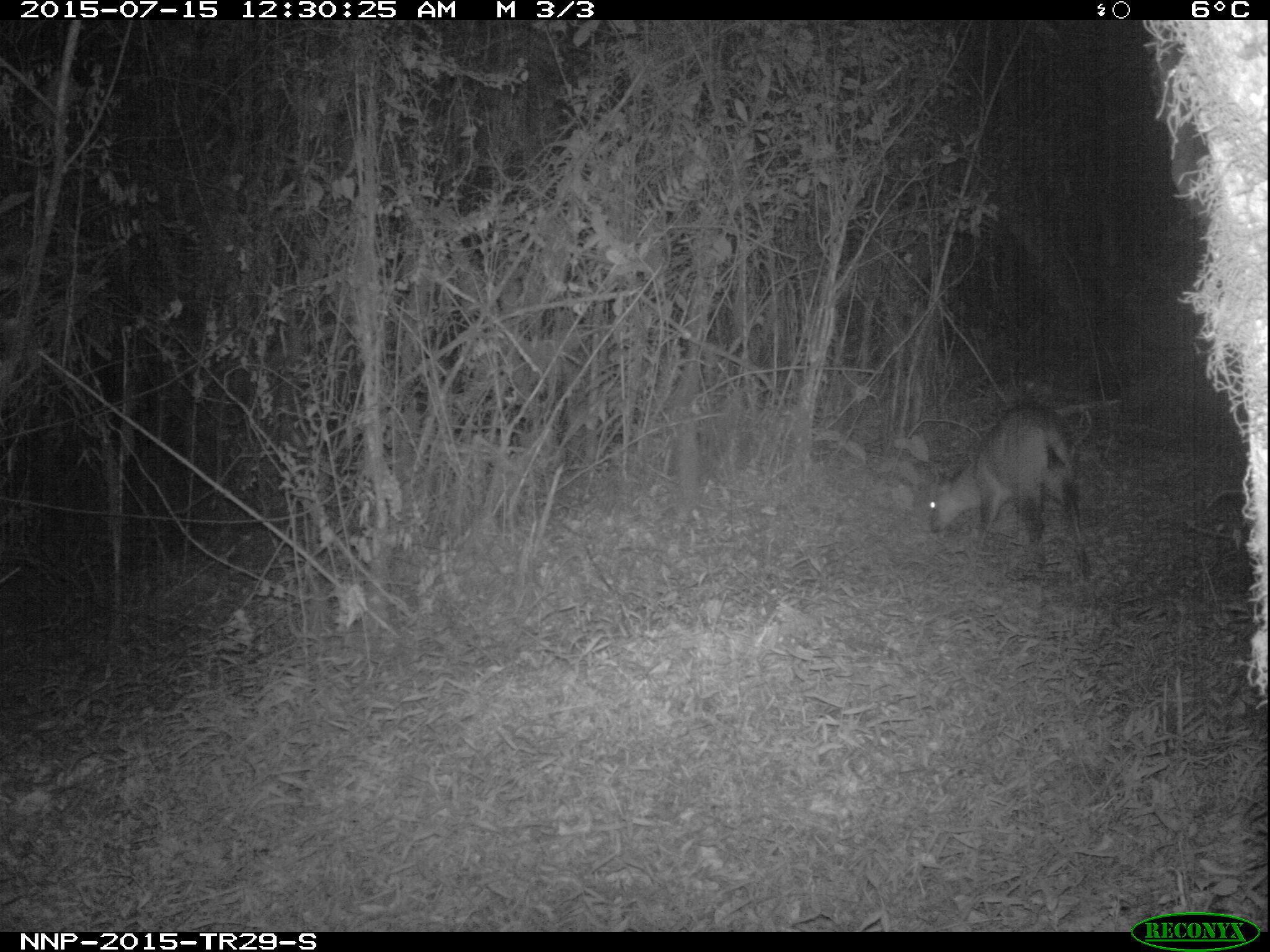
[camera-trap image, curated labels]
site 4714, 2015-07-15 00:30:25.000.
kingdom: Animalia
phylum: Chordata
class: Mammalia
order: Artiodactyla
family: Bovidae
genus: Cephalophus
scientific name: Cephalophus nigrifrons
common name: black-fronted duiker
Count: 1.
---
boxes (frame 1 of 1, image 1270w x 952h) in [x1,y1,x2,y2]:
cephalophus nigrifrons: [923,399,1091,583]